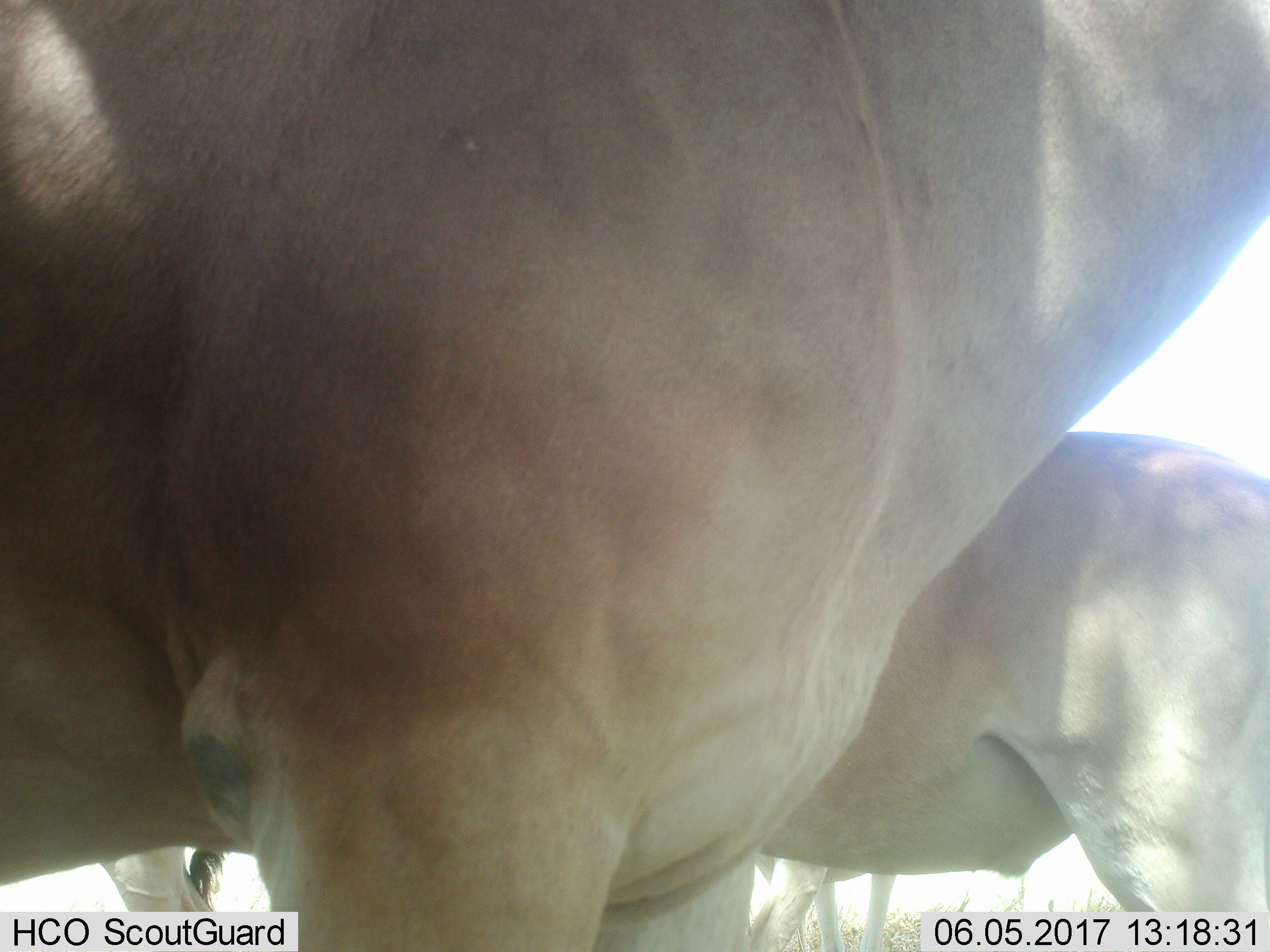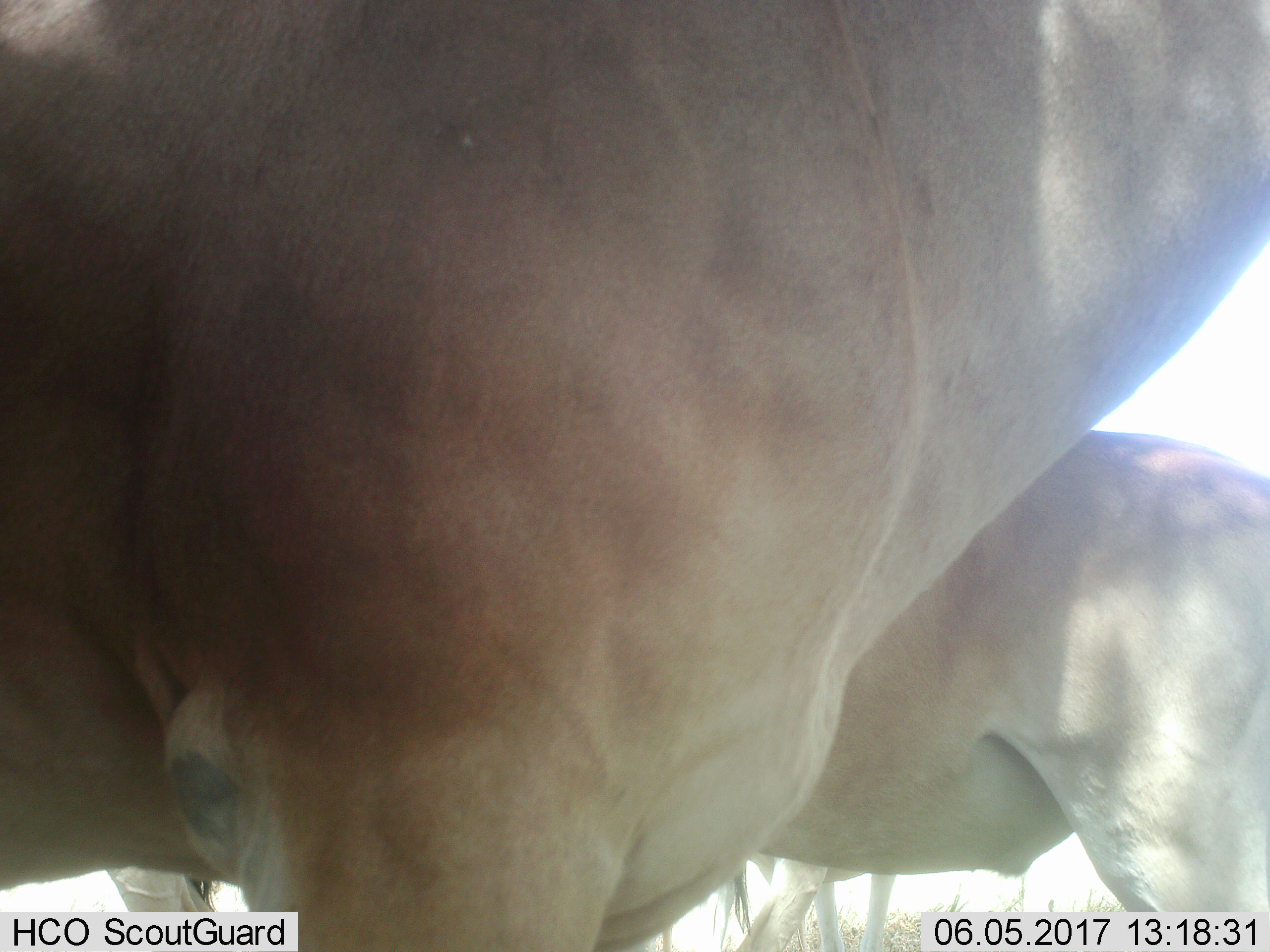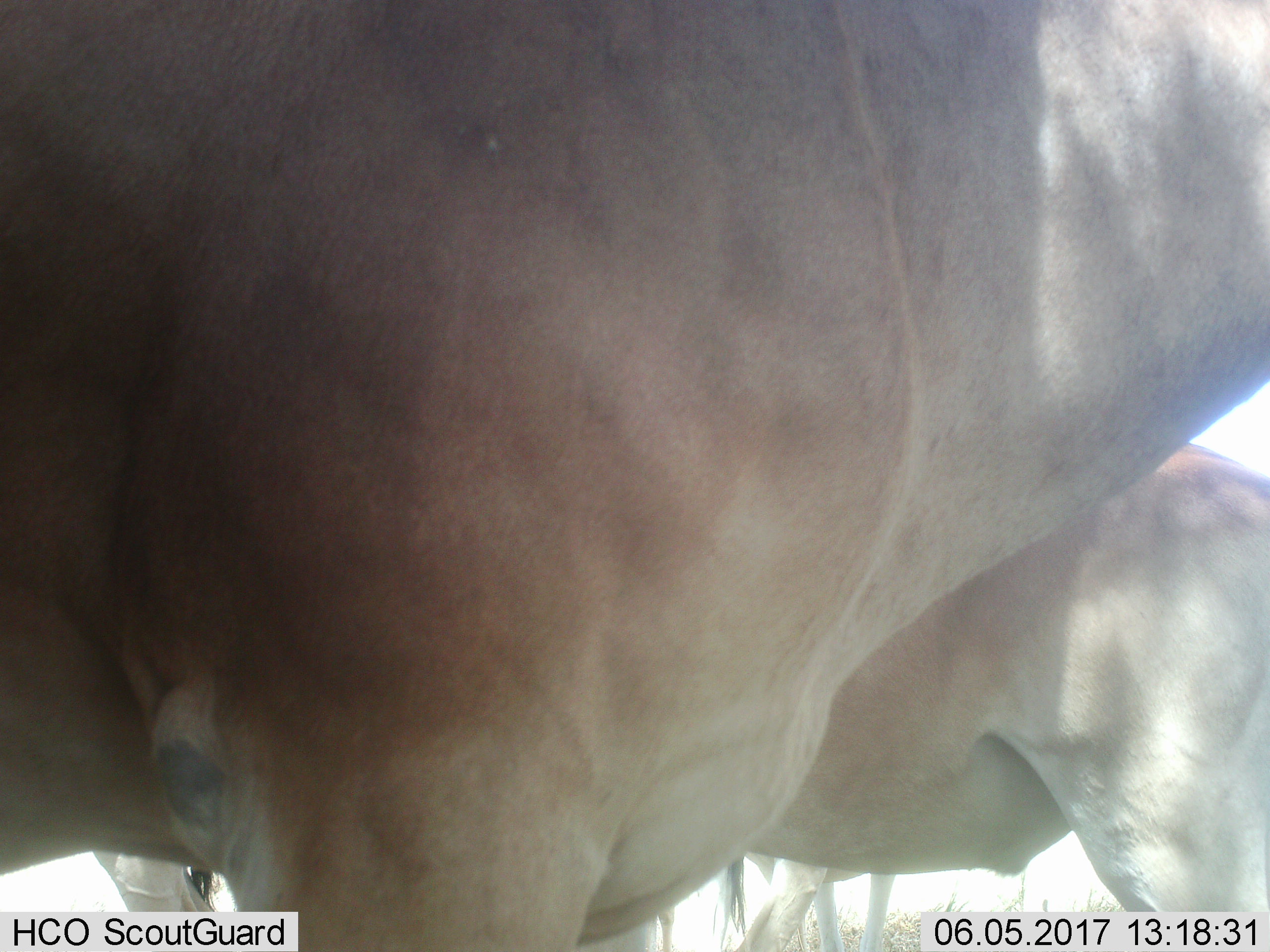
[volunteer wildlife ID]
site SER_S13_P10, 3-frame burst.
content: unidentified animal